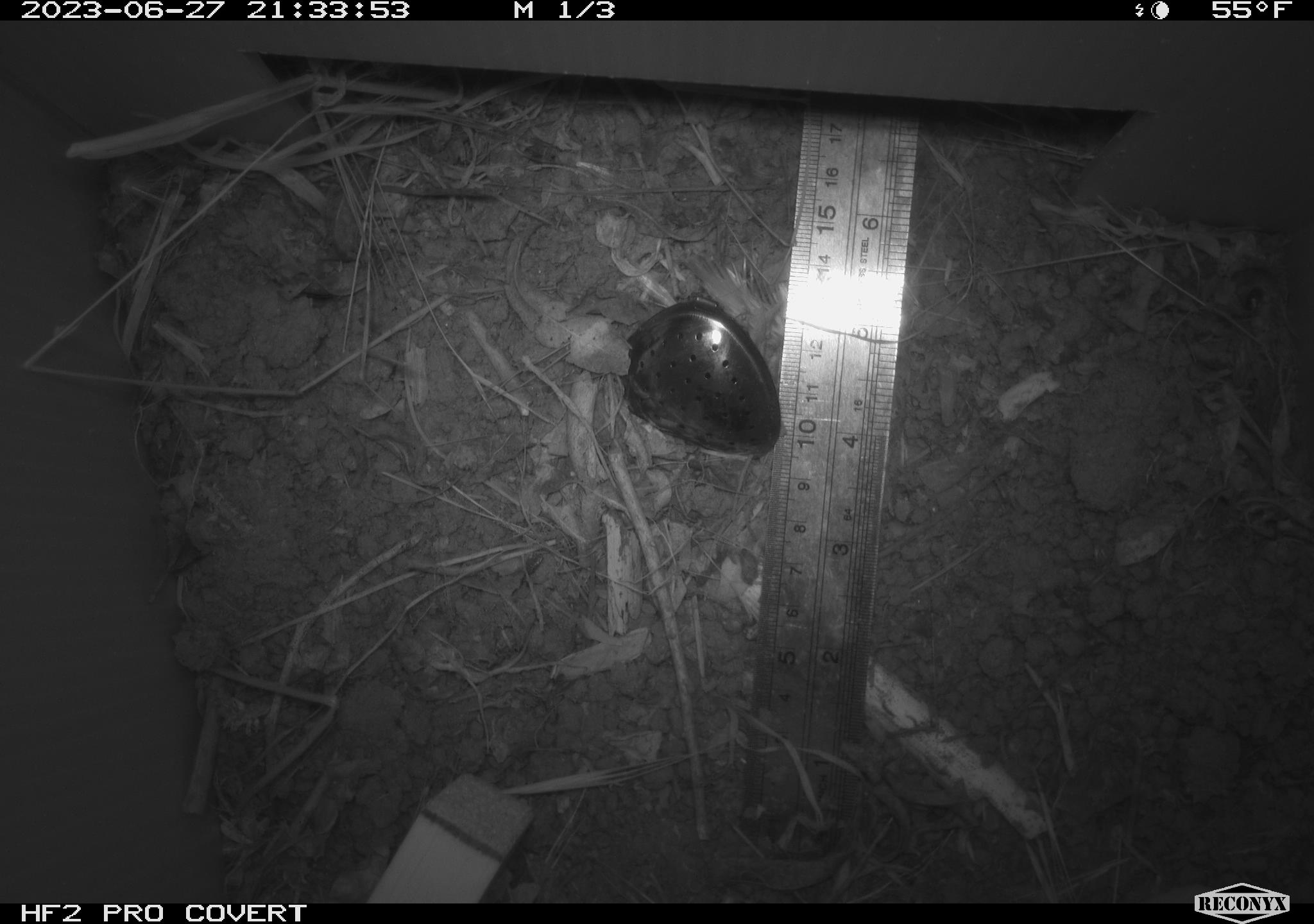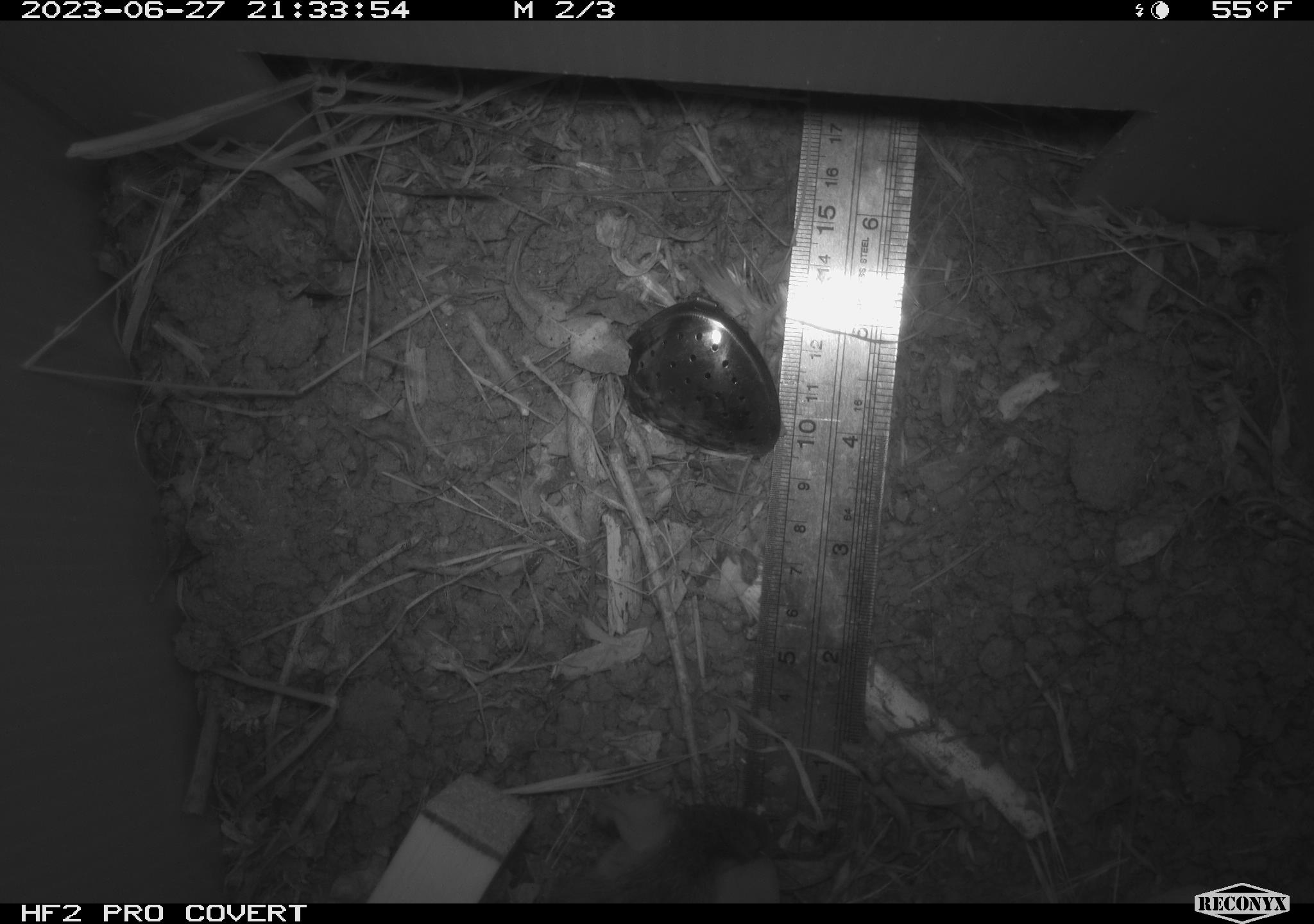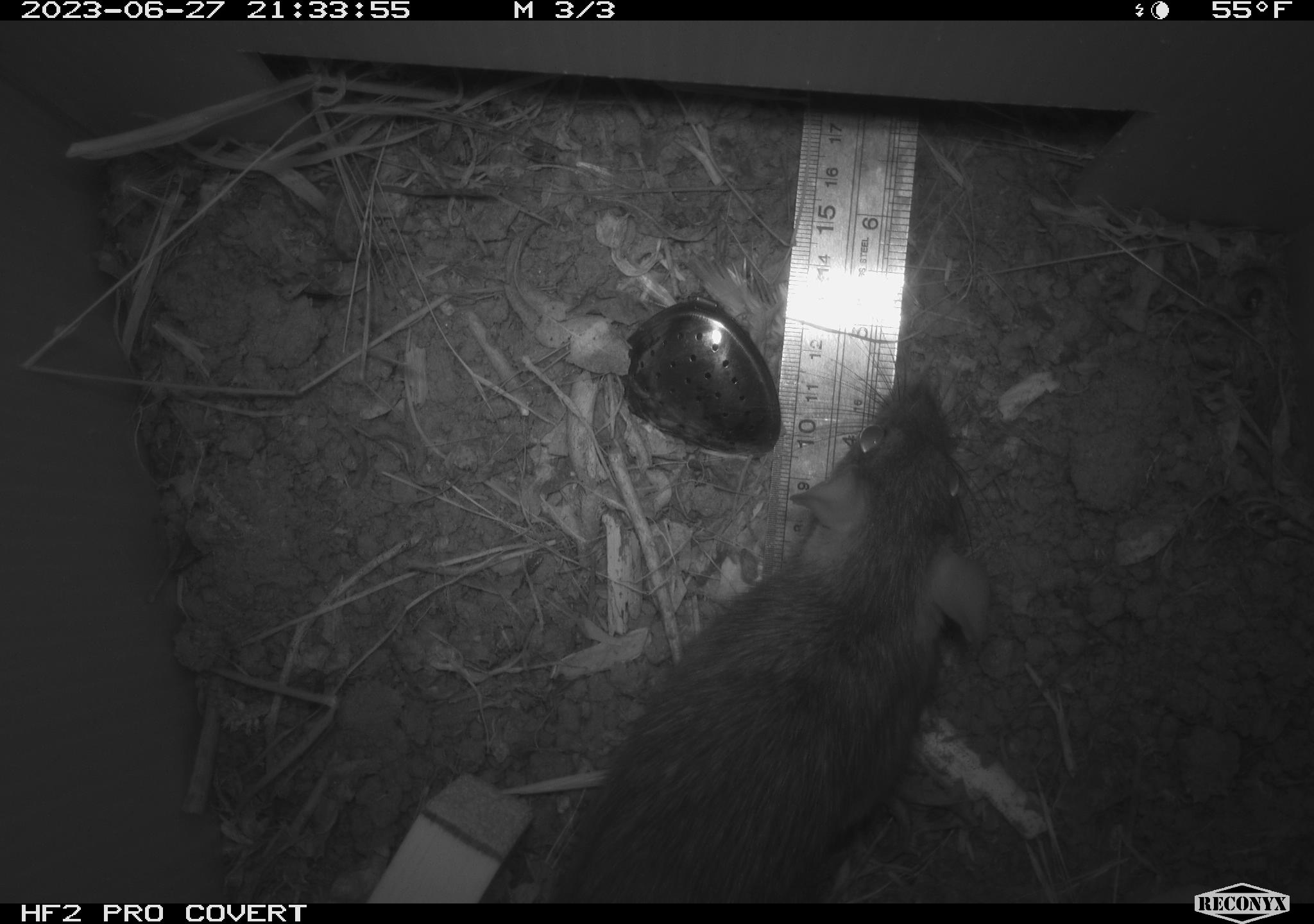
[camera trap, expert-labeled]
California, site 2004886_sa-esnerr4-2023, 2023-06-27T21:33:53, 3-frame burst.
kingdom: Animalia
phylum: Chordata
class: Mammalia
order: Rodentia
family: Muridae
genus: Rattus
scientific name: Rattus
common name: rat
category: rattus species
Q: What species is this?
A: Rattus species (rat) (Rattus).